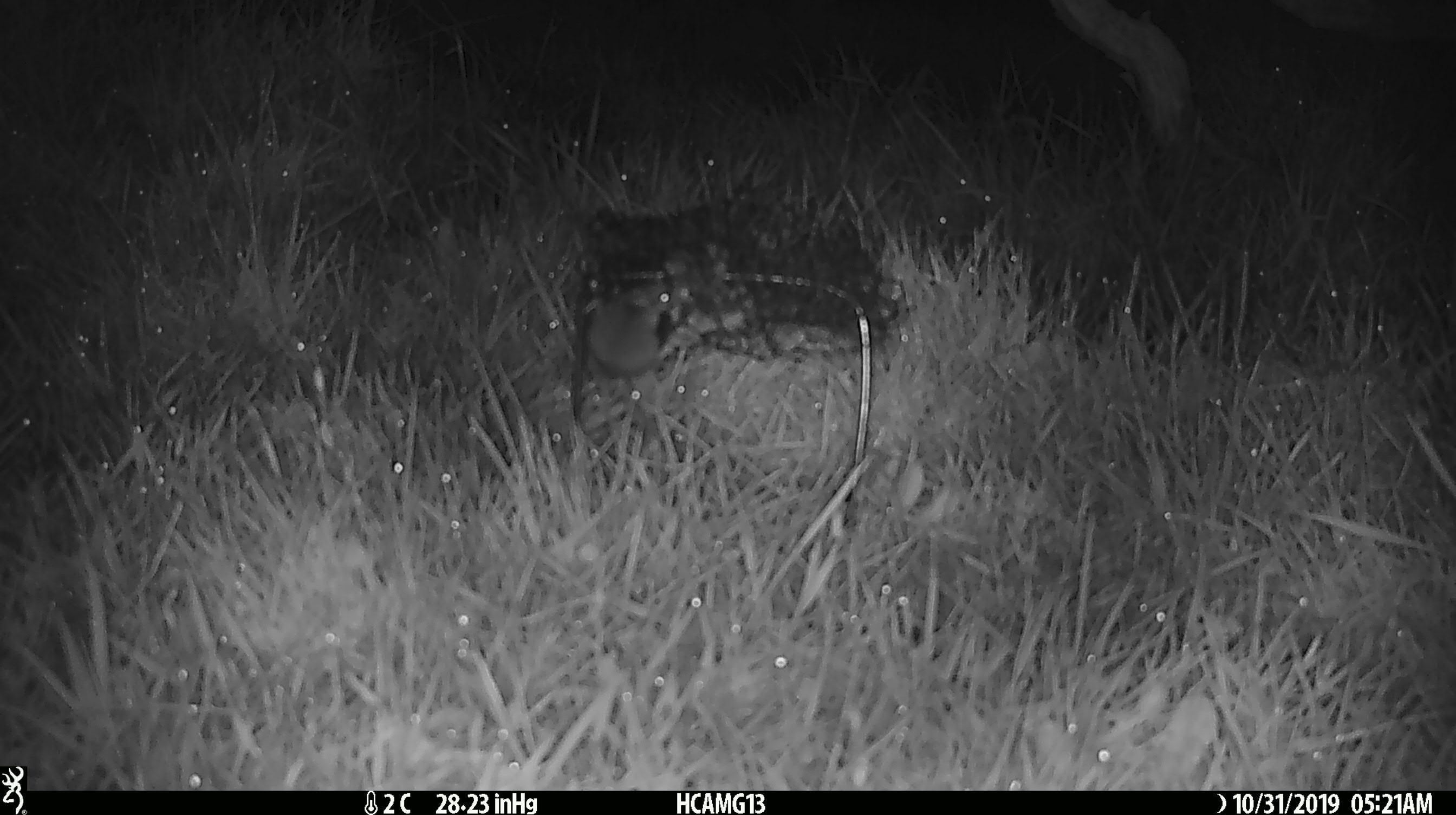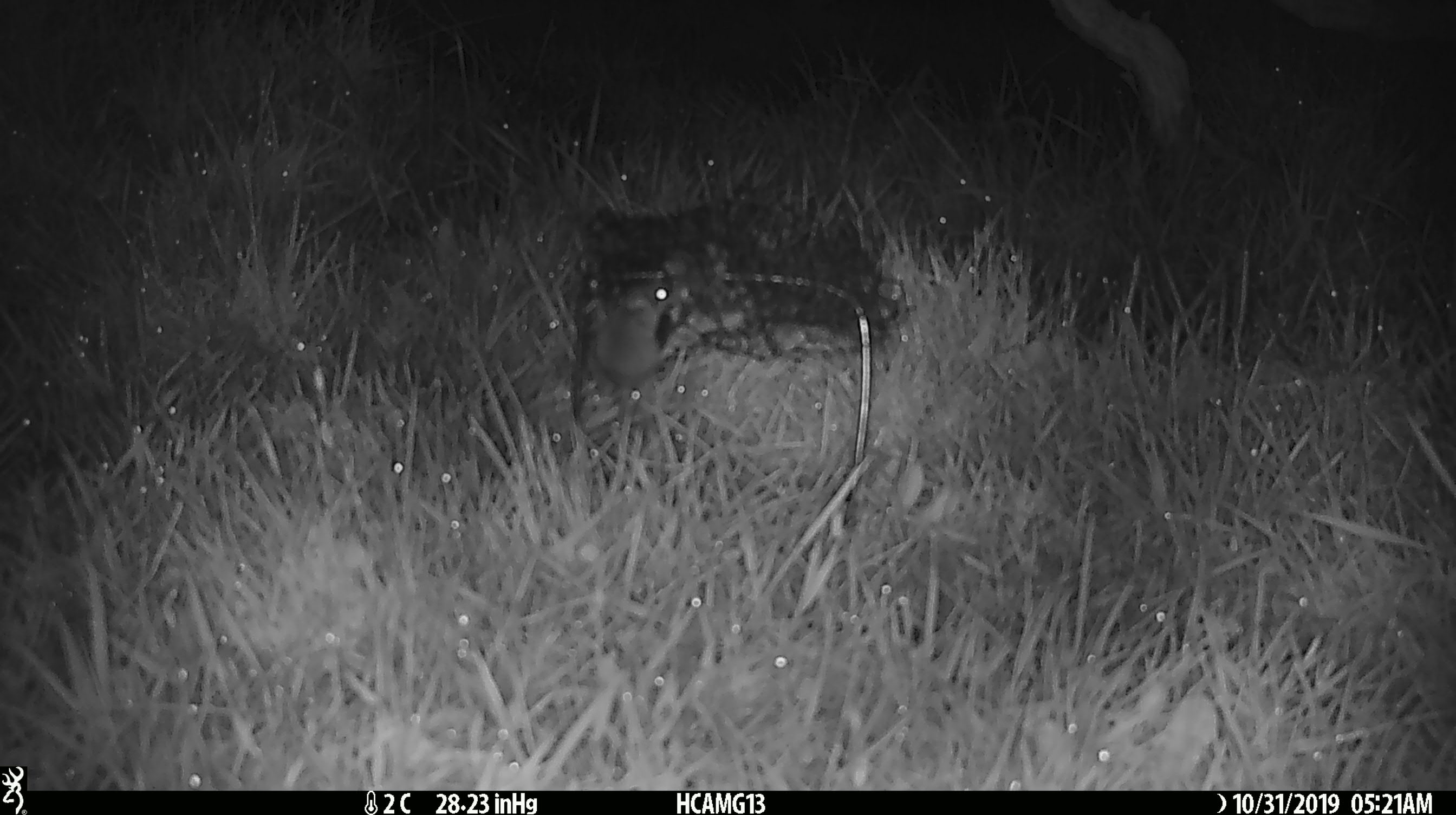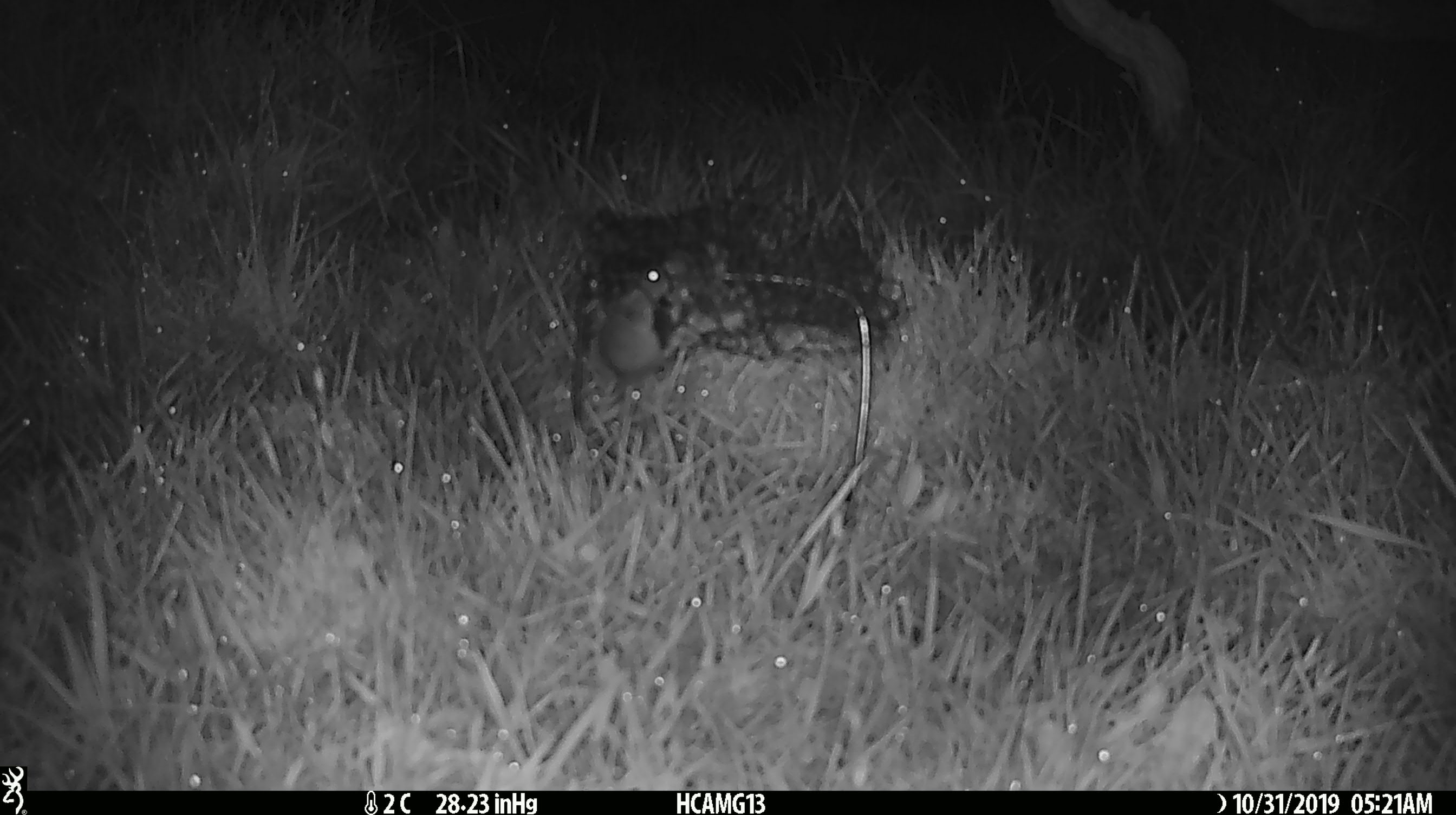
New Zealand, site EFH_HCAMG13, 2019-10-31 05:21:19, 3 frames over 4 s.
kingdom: Animalia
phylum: Chordata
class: Mammalia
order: Rodentia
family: Muridae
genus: Mus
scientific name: Mus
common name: mouse